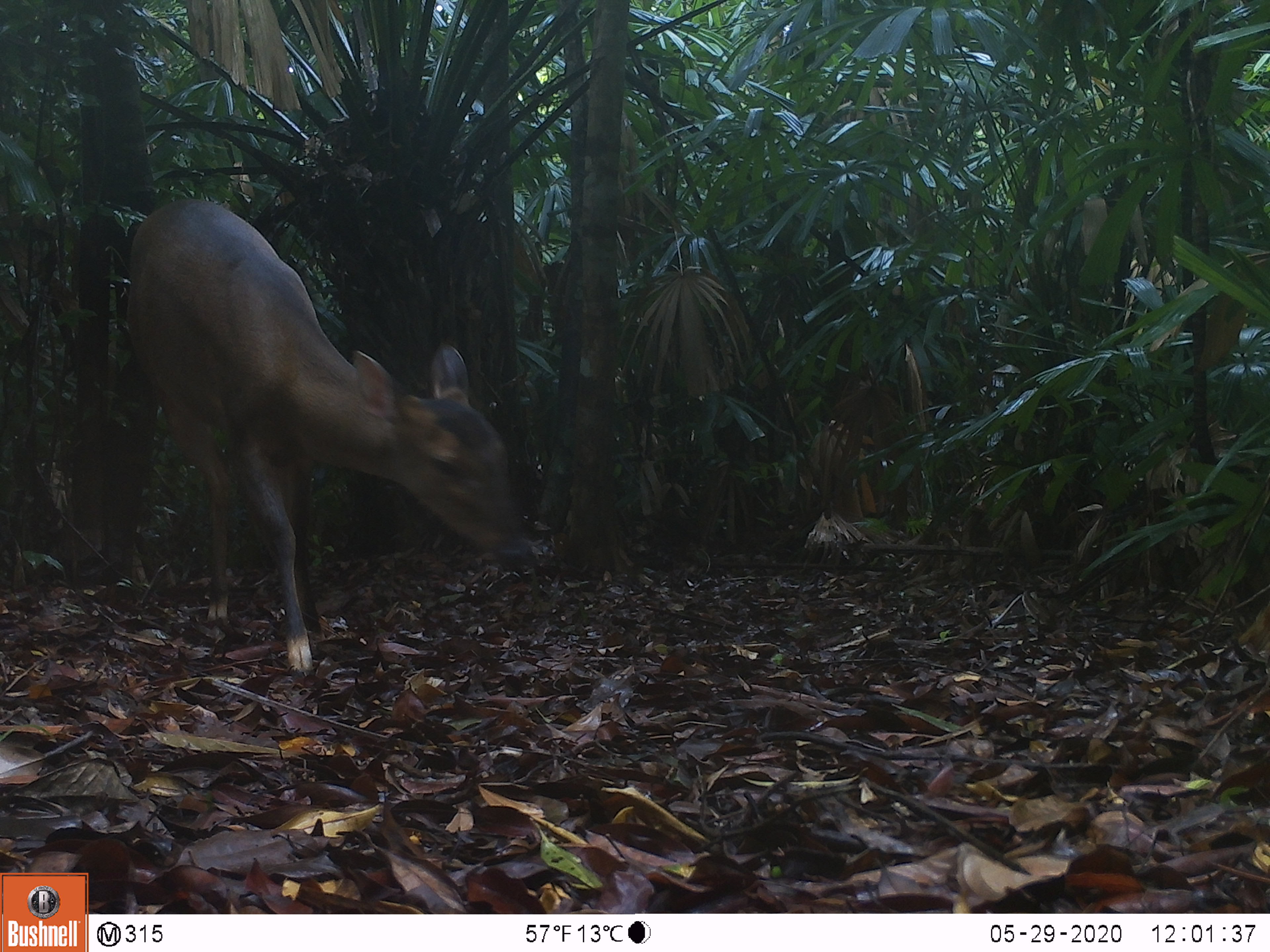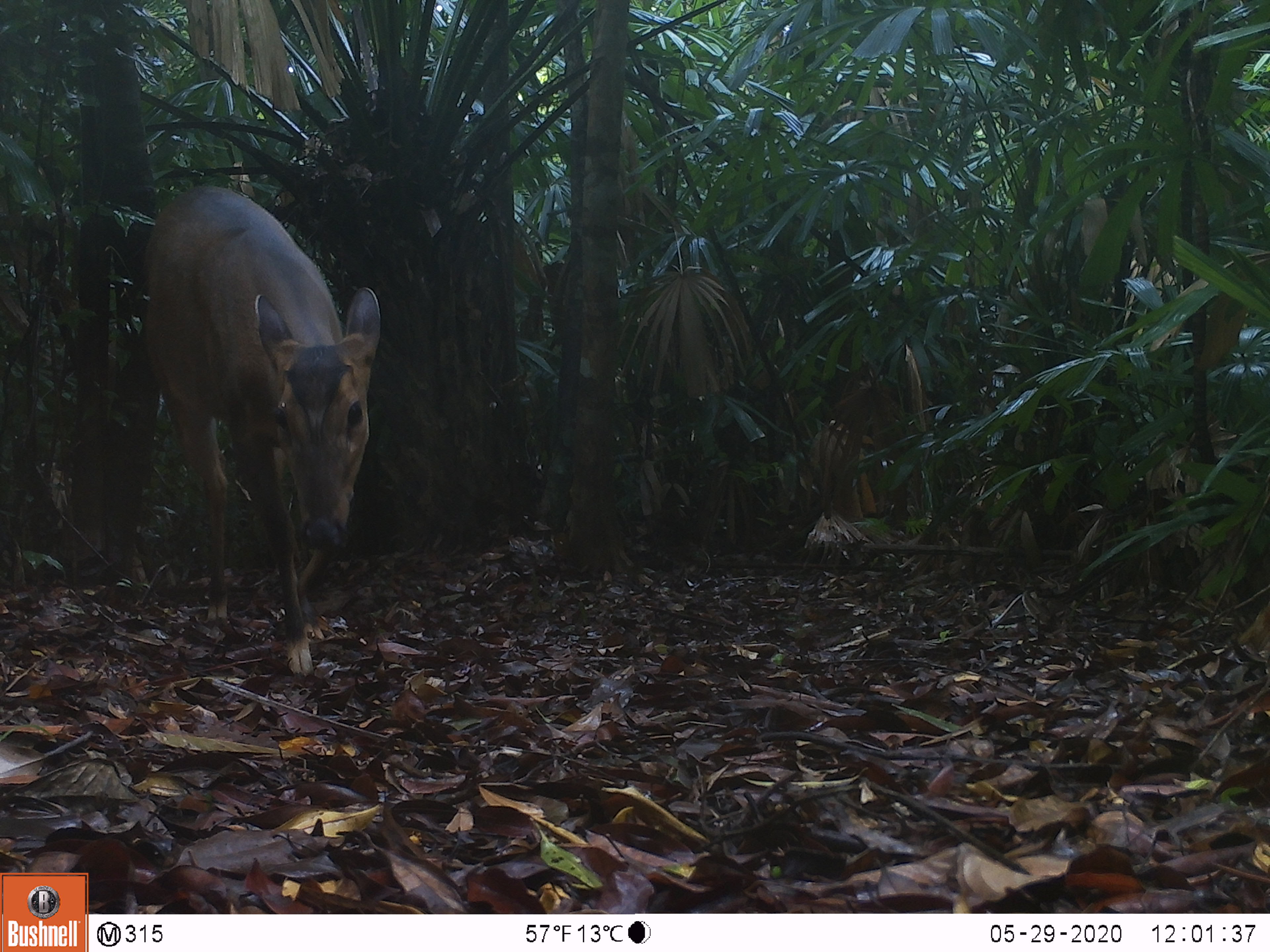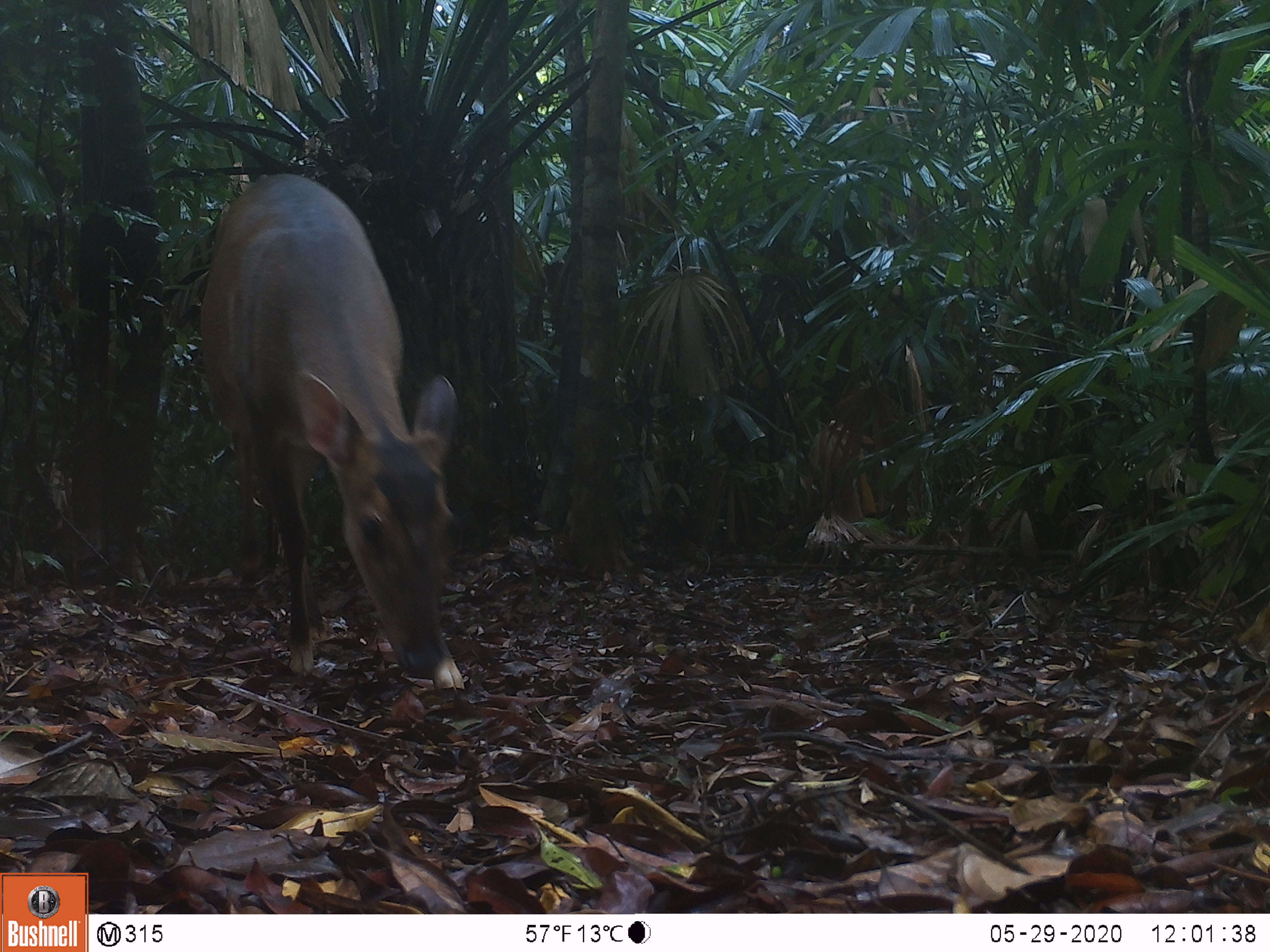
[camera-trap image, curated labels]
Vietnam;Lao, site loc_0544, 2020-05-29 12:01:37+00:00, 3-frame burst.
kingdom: Animalia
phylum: Chordata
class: Mammalia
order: Artiodactyla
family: Cervidae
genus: Muntiacus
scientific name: Muntiacus vuquangensis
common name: large-antlered muntjac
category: large antlered muntjac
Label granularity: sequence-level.